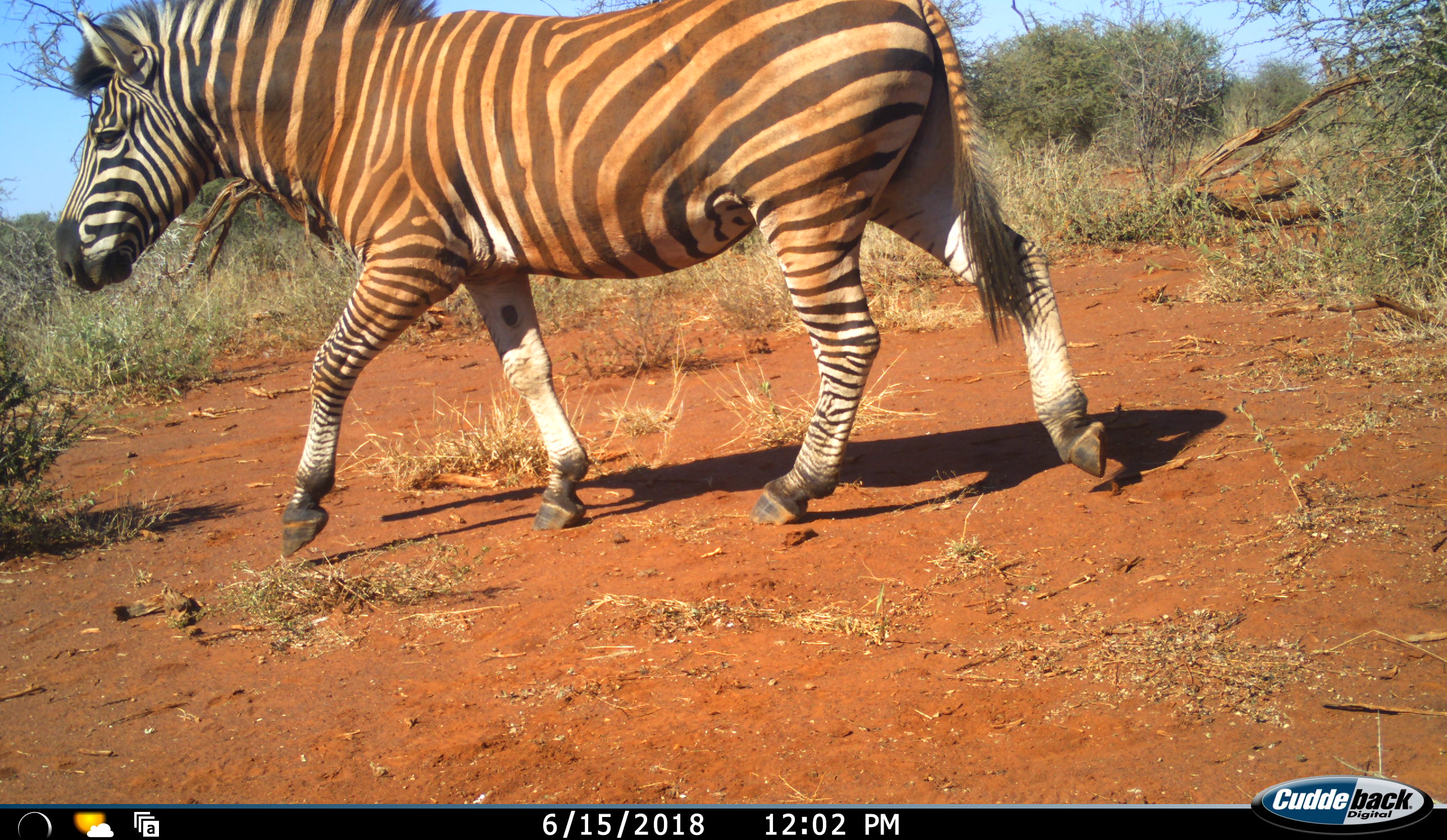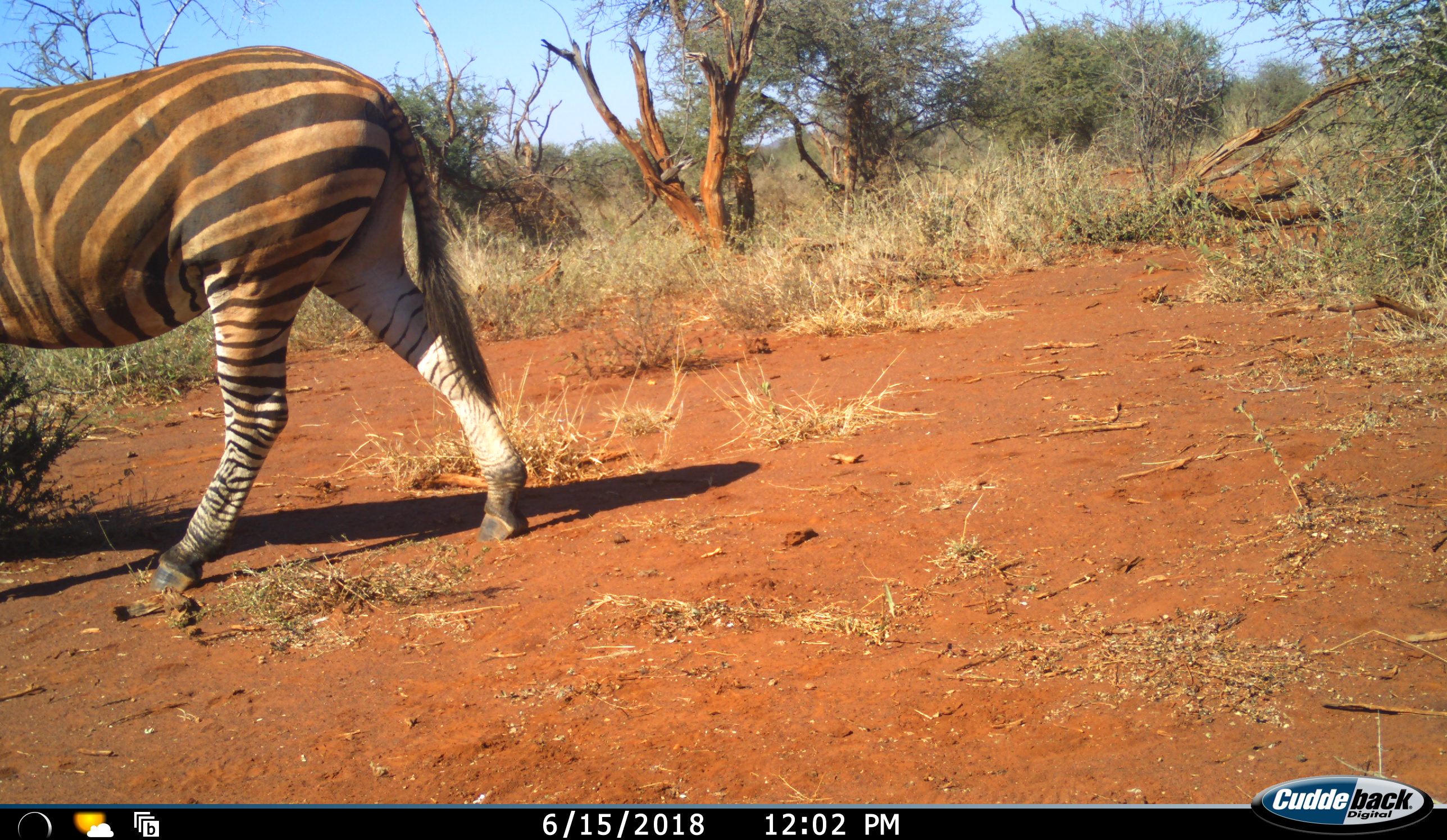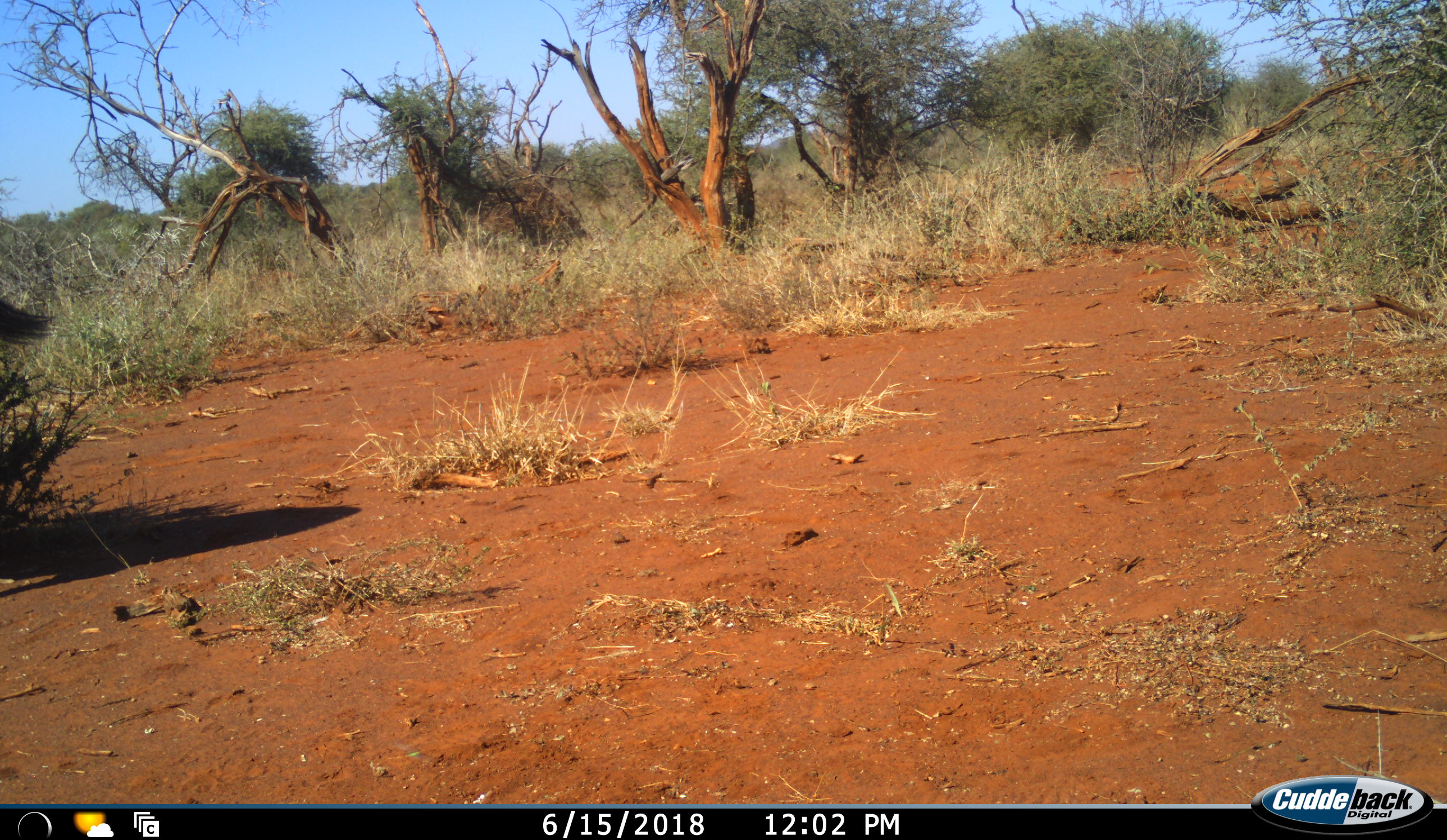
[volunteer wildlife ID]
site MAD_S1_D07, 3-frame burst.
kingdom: Animalia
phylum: Chordata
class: Mammalia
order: Perissodactyla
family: Equidae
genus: Equus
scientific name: Equus quagga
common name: plains zebra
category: zebraplains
Zebraplains (plains zebra) (Equus quagga), count 1. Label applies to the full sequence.